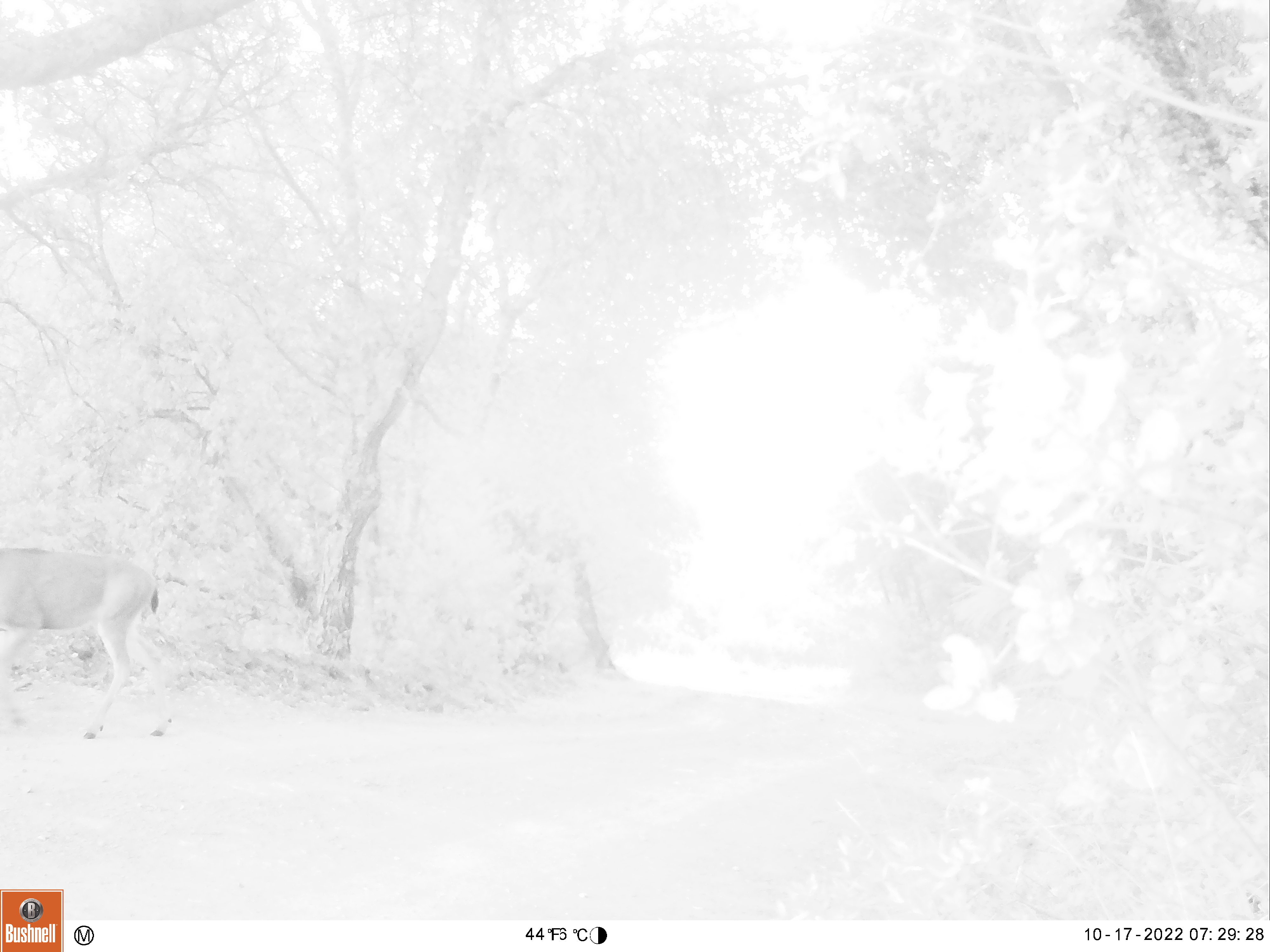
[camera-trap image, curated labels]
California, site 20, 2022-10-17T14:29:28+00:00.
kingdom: Animalia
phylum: Chordata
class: Mammalia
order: Artiodactyla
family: Cervidae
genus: Odocoileus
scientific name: Odocoileus hemionus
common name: mule deer